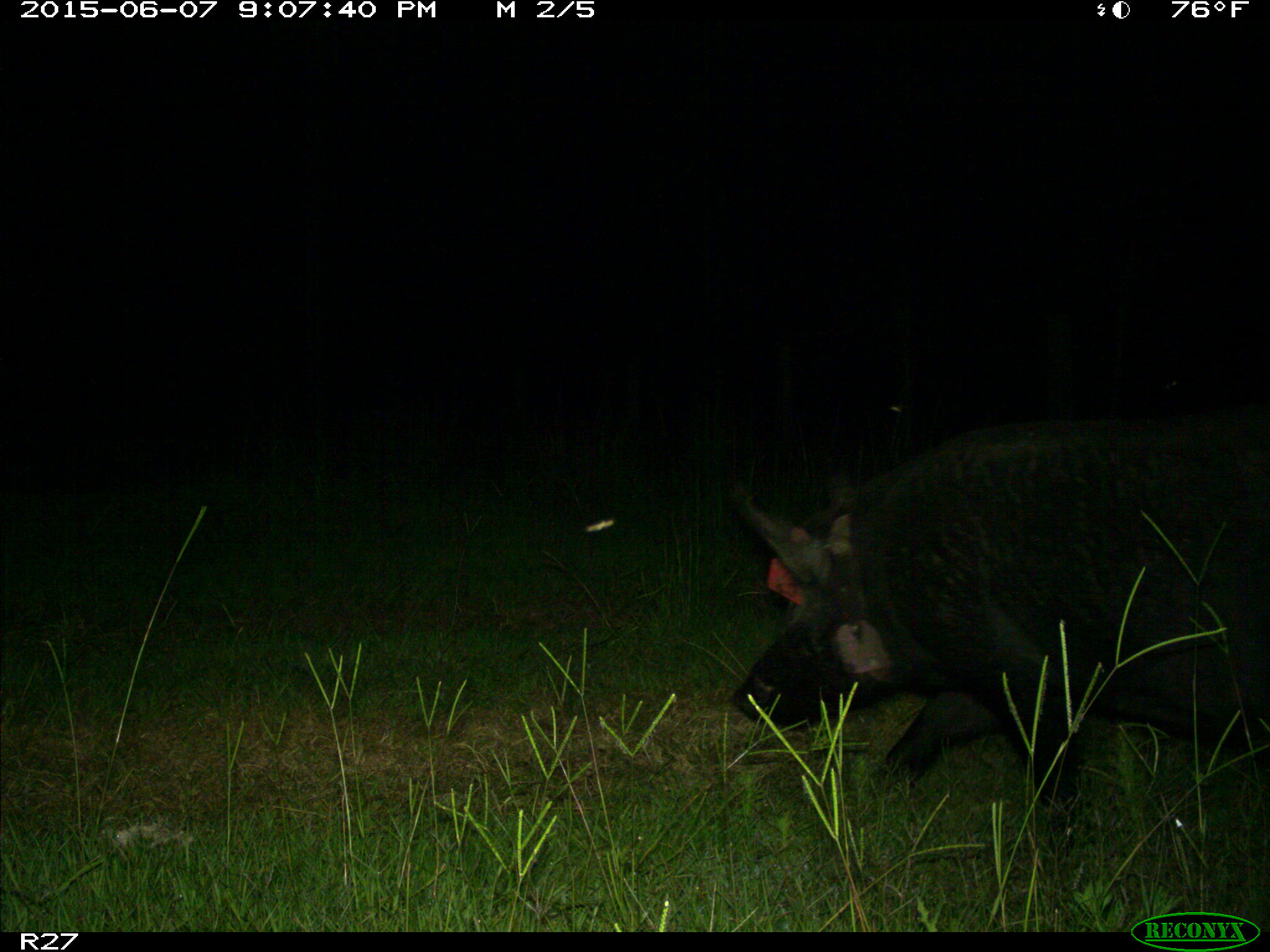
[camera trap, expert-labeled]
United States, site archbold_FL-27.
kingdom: Animalia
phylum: Chordata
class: Mammalia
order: Artiodactyla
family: Suidae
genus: Sus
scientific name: Sus scrofa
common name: wild boar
Sus scrofa (wild boar).